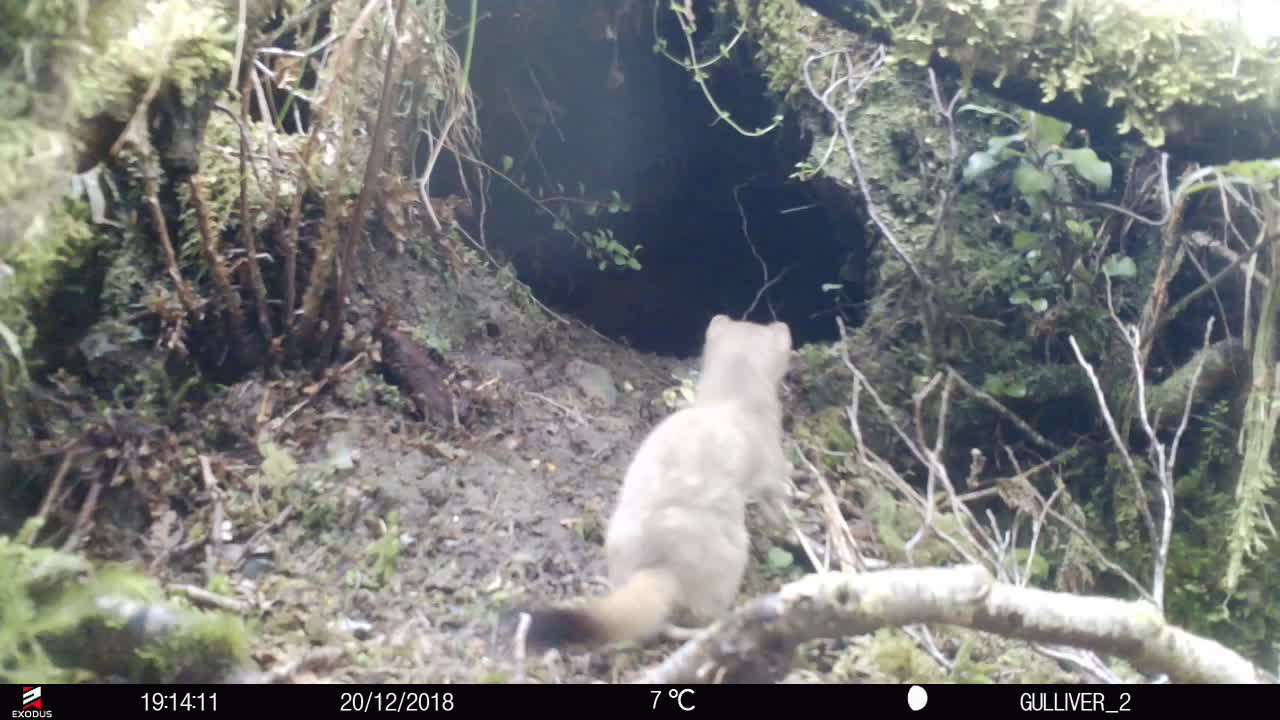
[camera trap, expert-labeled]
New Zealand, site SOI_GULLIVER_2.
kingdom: Animalia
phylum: Chordata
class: Mammalia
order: Carnivora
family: Mustelidae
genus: Mustela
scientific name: Mustela erminea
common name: stoat